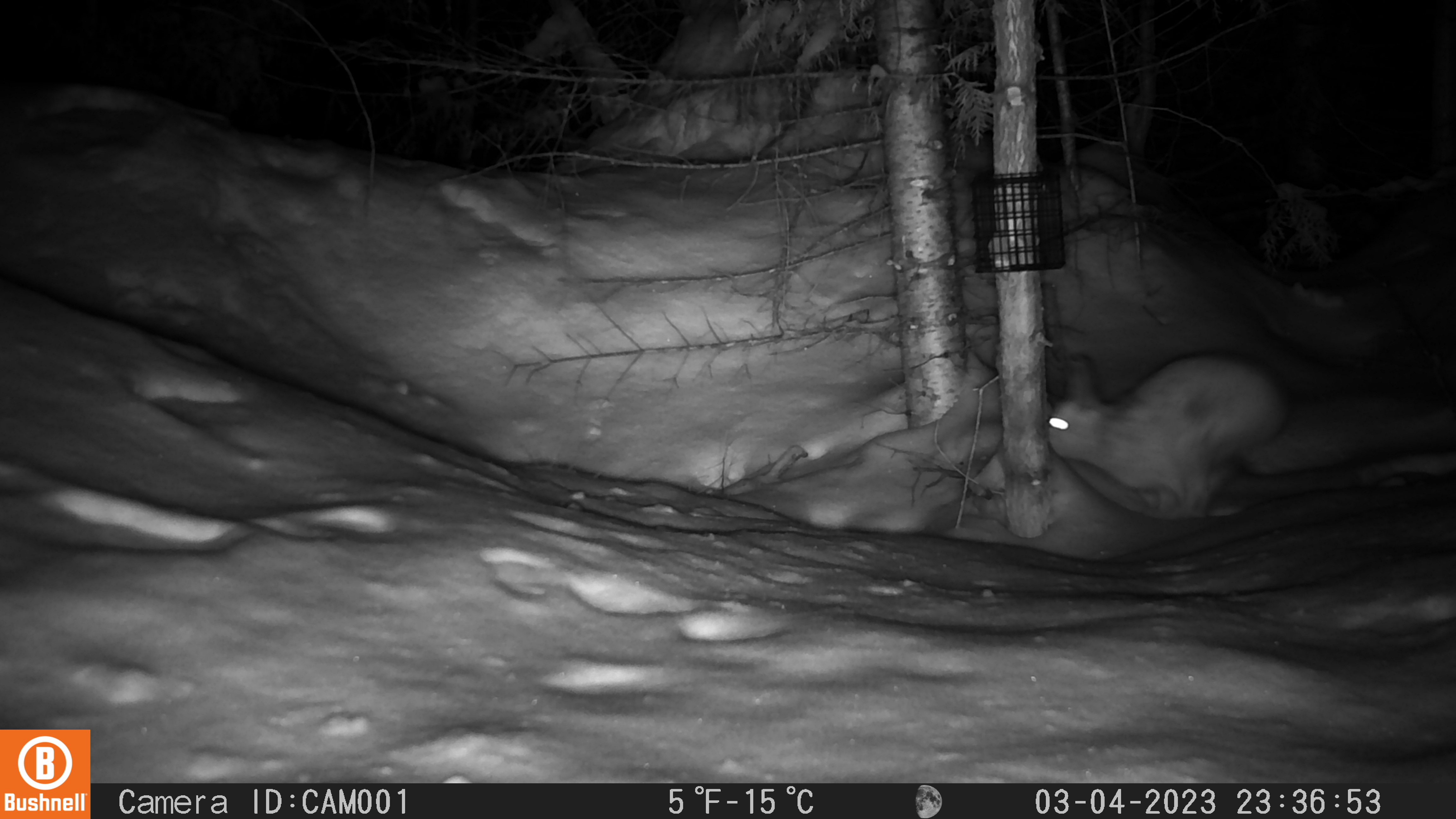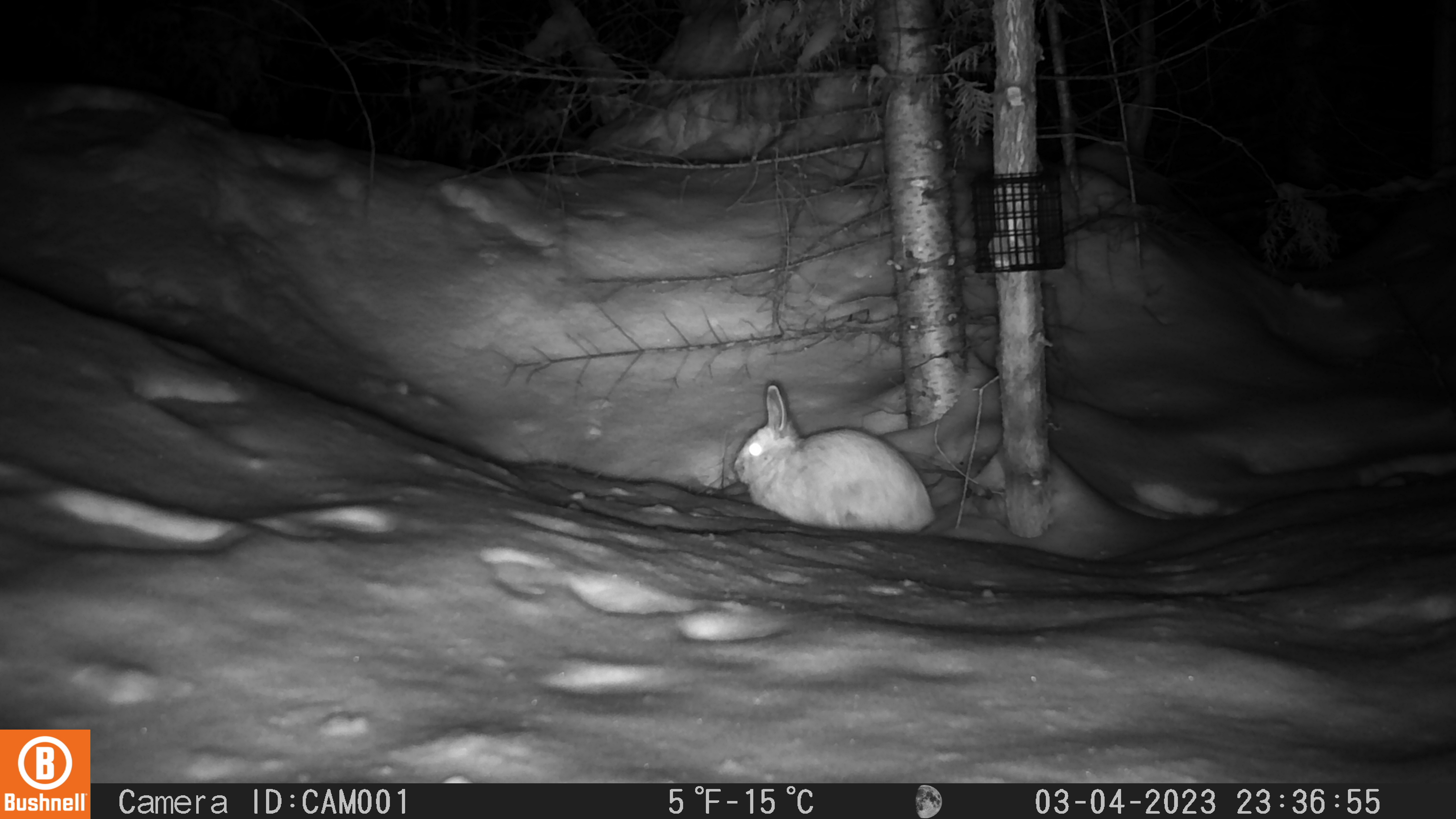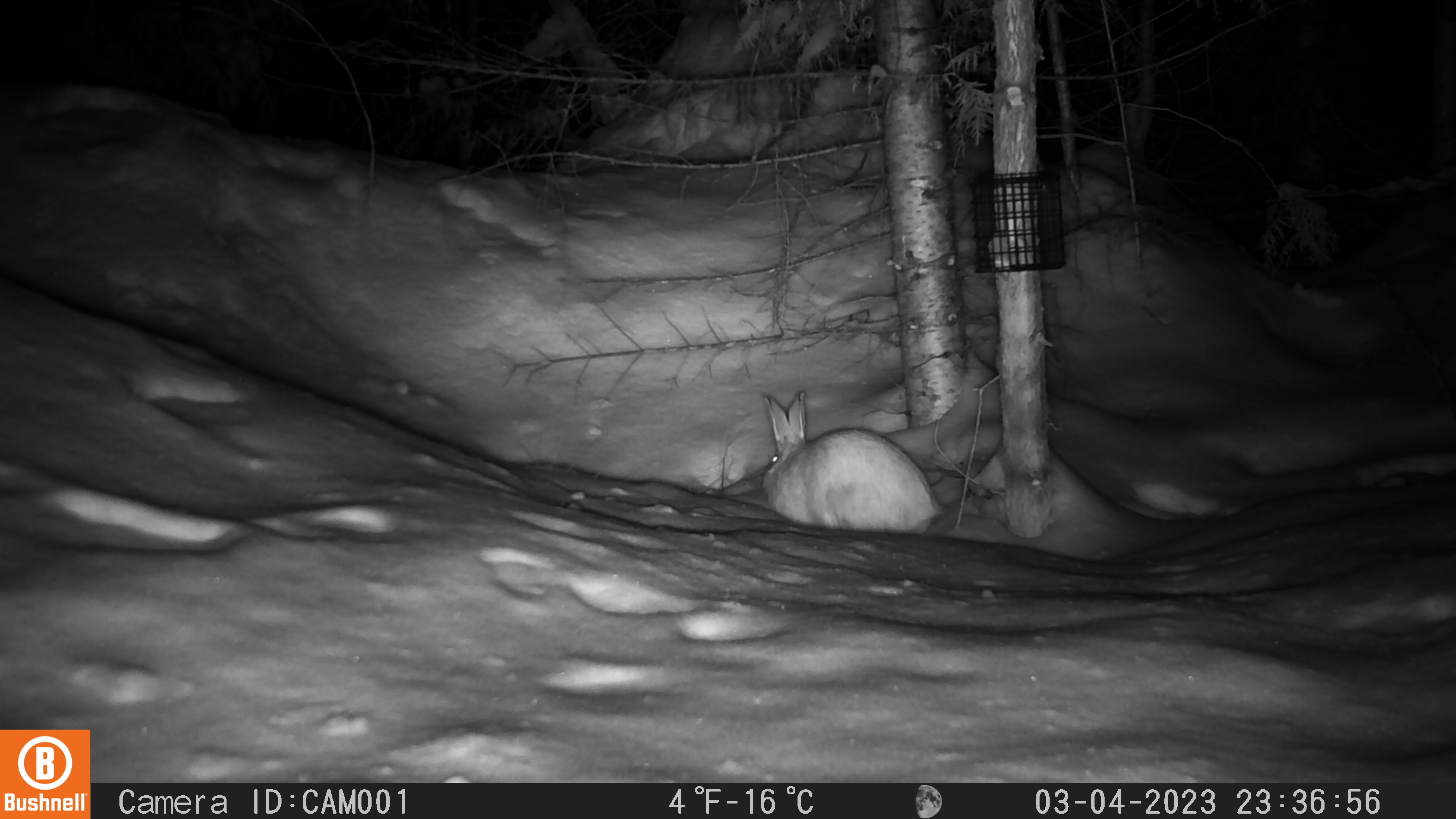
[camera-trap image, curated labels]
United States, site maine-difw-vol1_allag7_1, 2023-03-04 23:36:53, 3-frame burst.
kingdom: Animalia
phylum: Chordata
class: Mammalia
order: Lagomorpha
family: Leporidae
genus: Lepus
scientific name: Lepus americanus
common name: snowshoe hare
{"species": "snowshoe hare (Lepus americanus)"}